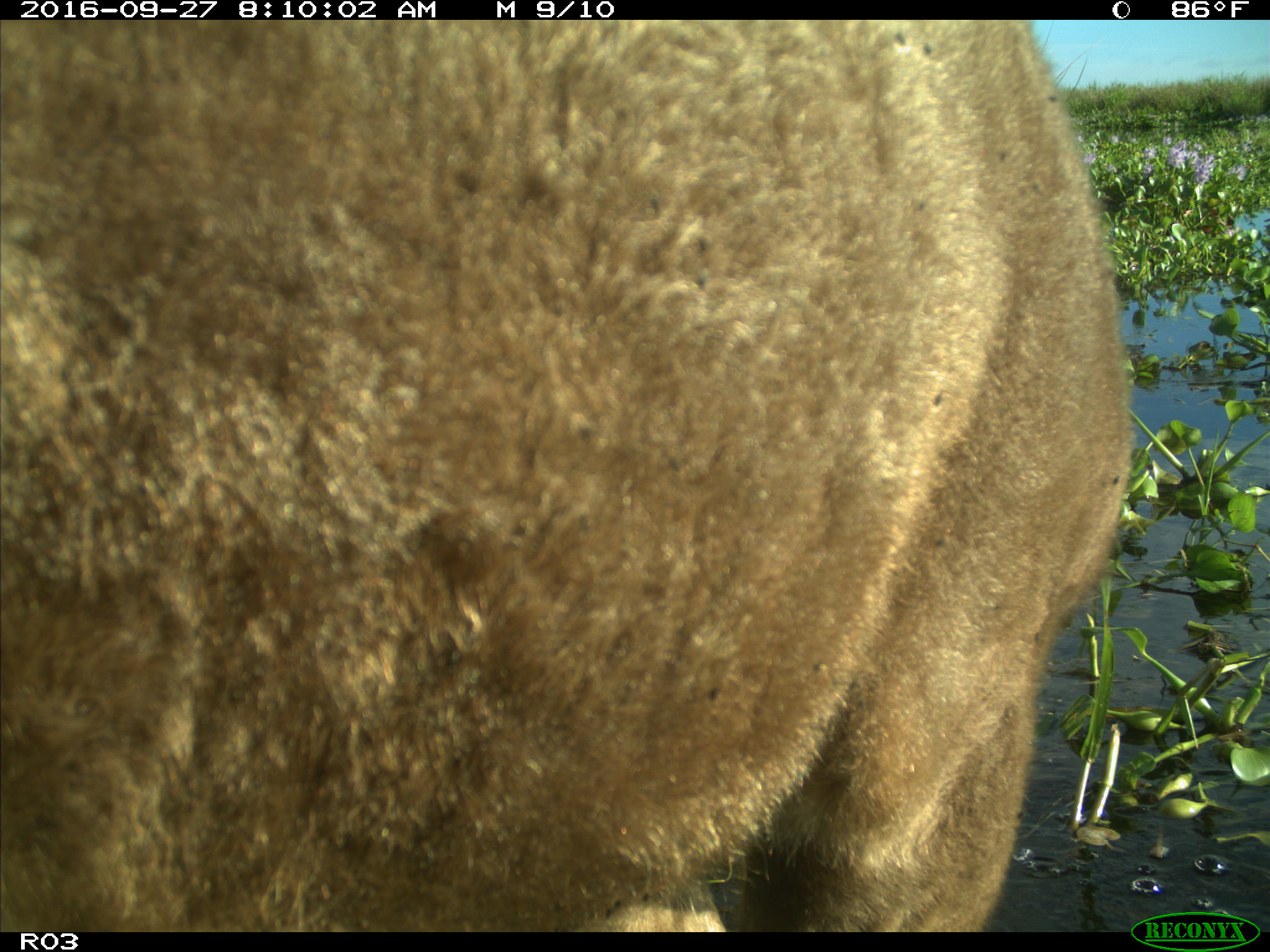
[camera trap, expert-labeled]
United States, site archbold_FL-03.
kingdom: Animalia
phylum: Chordata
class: Mammalia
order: Artiodactyla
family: Bovidae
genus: Bos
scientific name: Bos taurus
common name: domestic cow